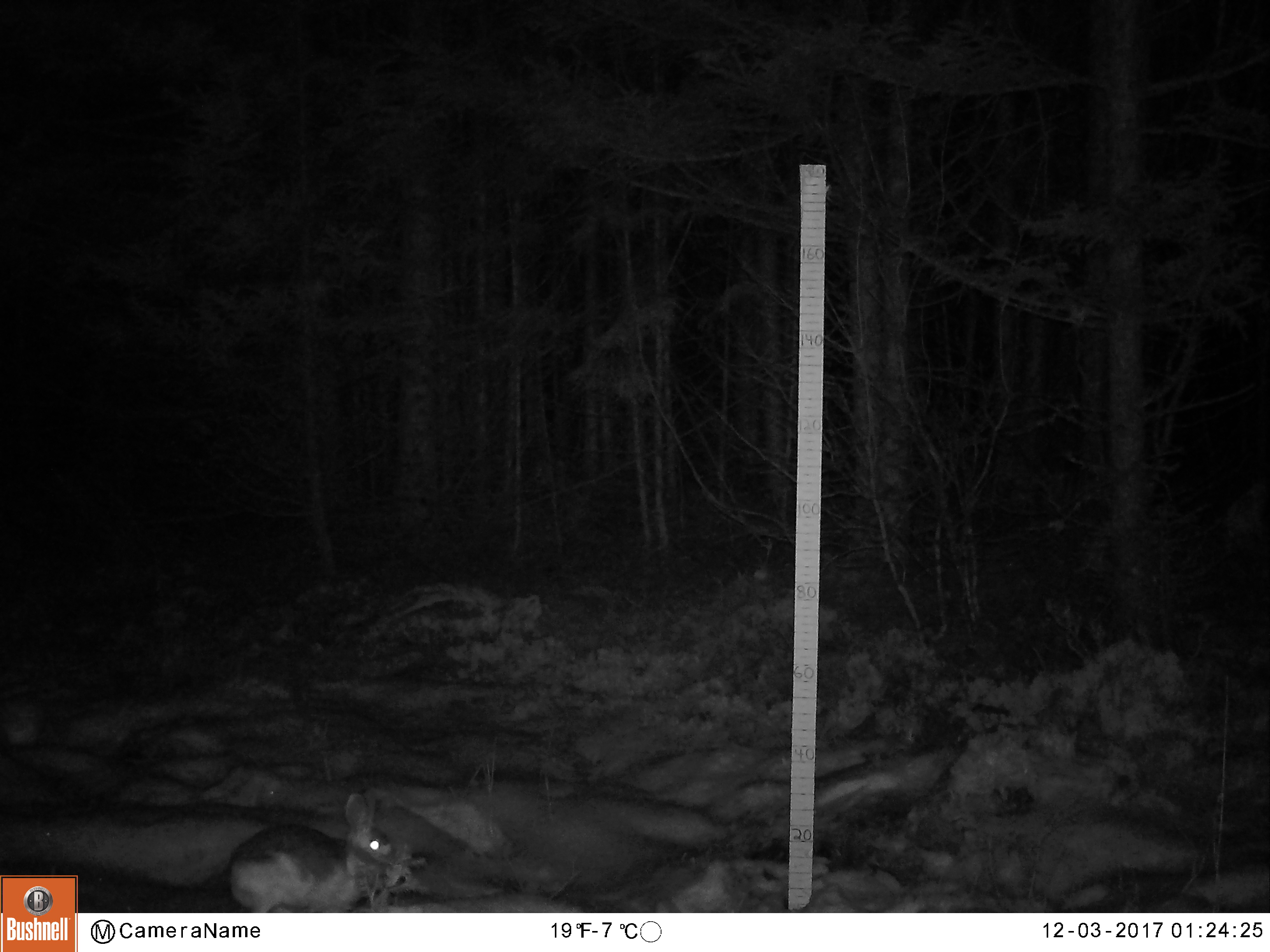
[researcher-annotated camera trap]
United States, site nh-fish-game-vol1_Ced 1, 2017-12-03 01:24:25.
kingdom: Animalia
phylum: Chordata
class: Mammalia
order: Lagomorpha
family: Leporidae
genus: Lepus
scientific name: Lepus americanus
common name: snowshoe hare